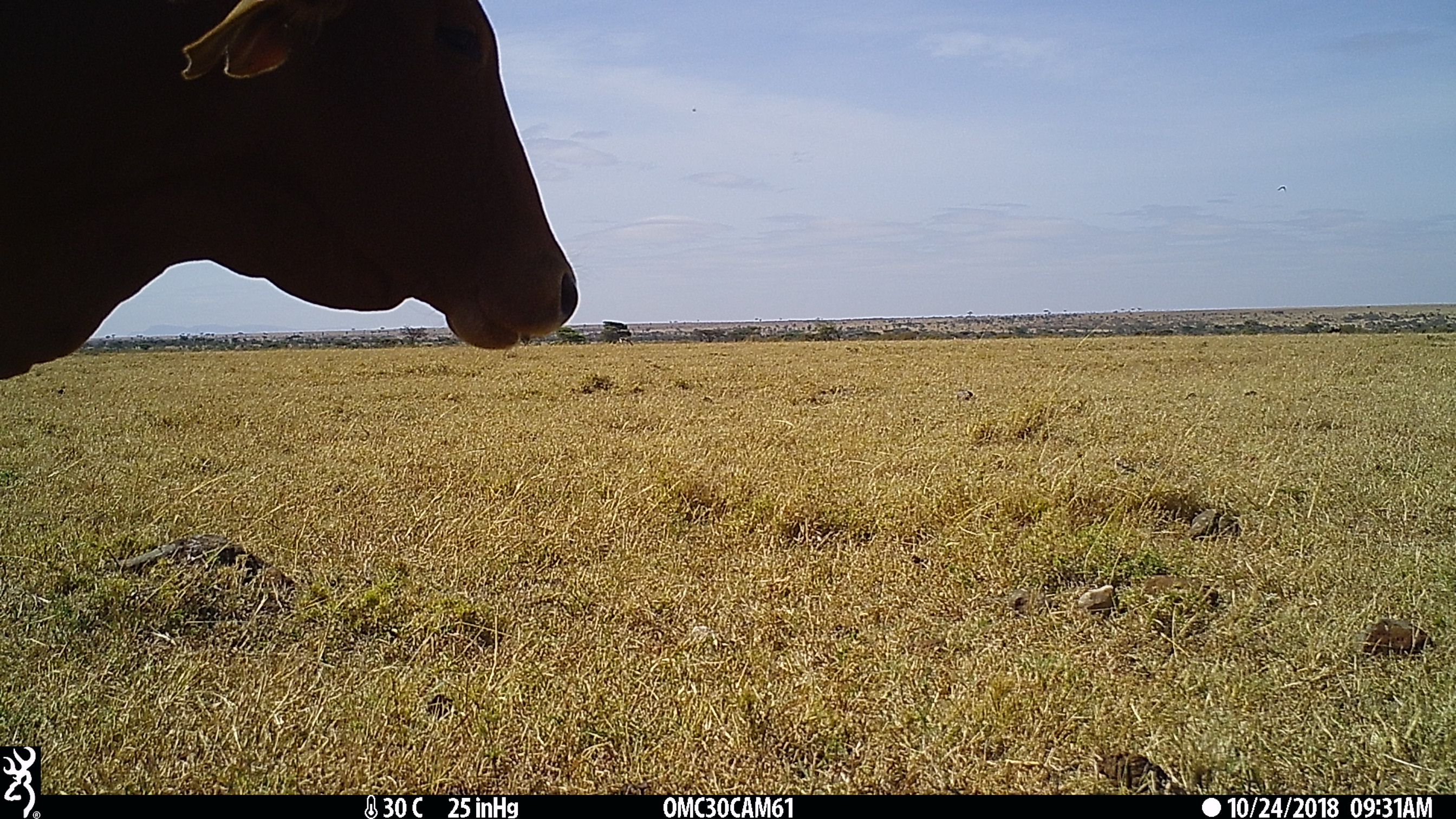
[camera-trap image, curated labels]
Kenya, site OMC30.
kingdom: Animalia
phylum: Chordata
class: Mammalia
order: Artiodactyla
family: Bovidae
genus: Bos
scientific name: Bos taurus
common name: cattle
Cattle (Bos taurus).